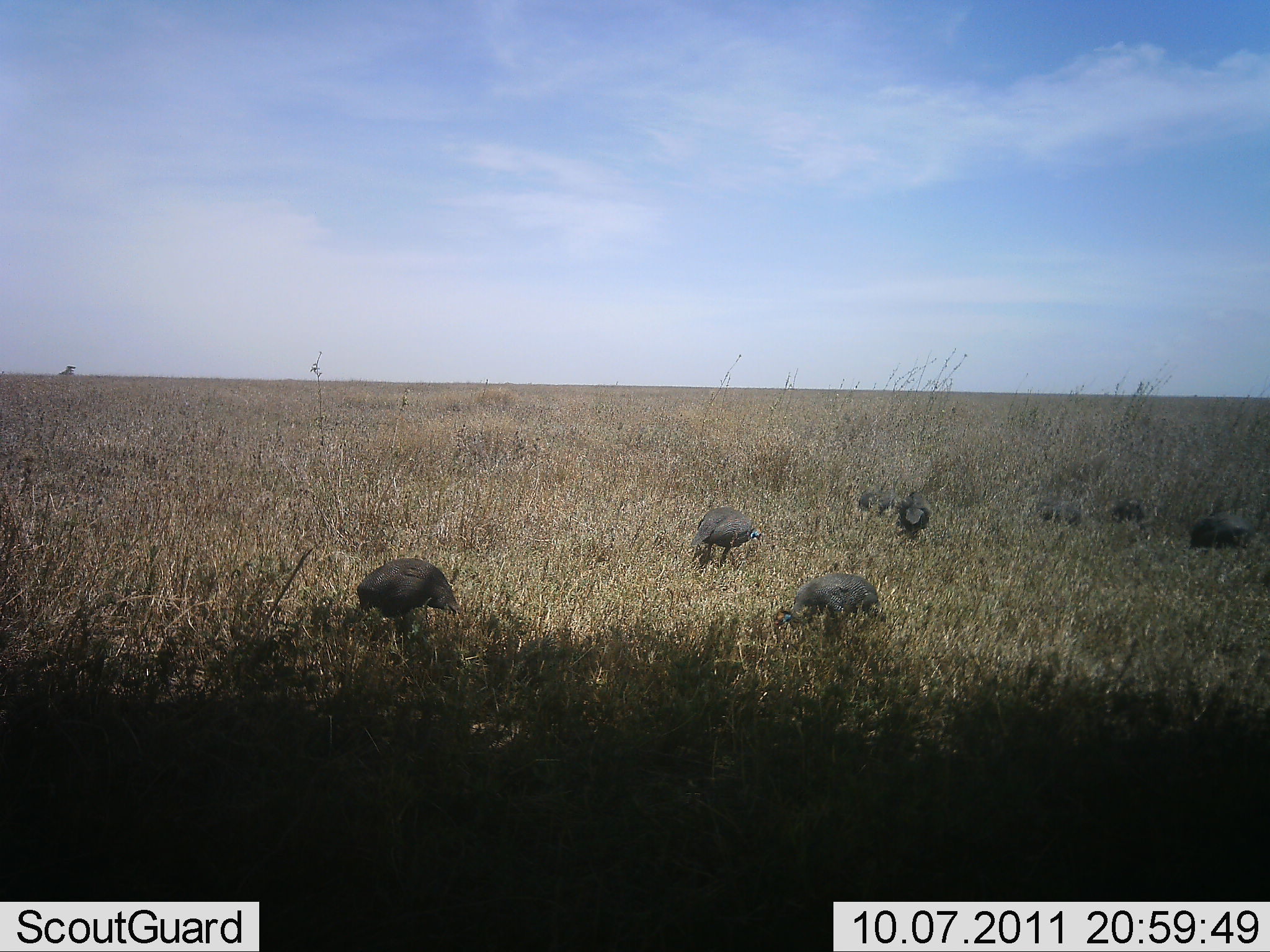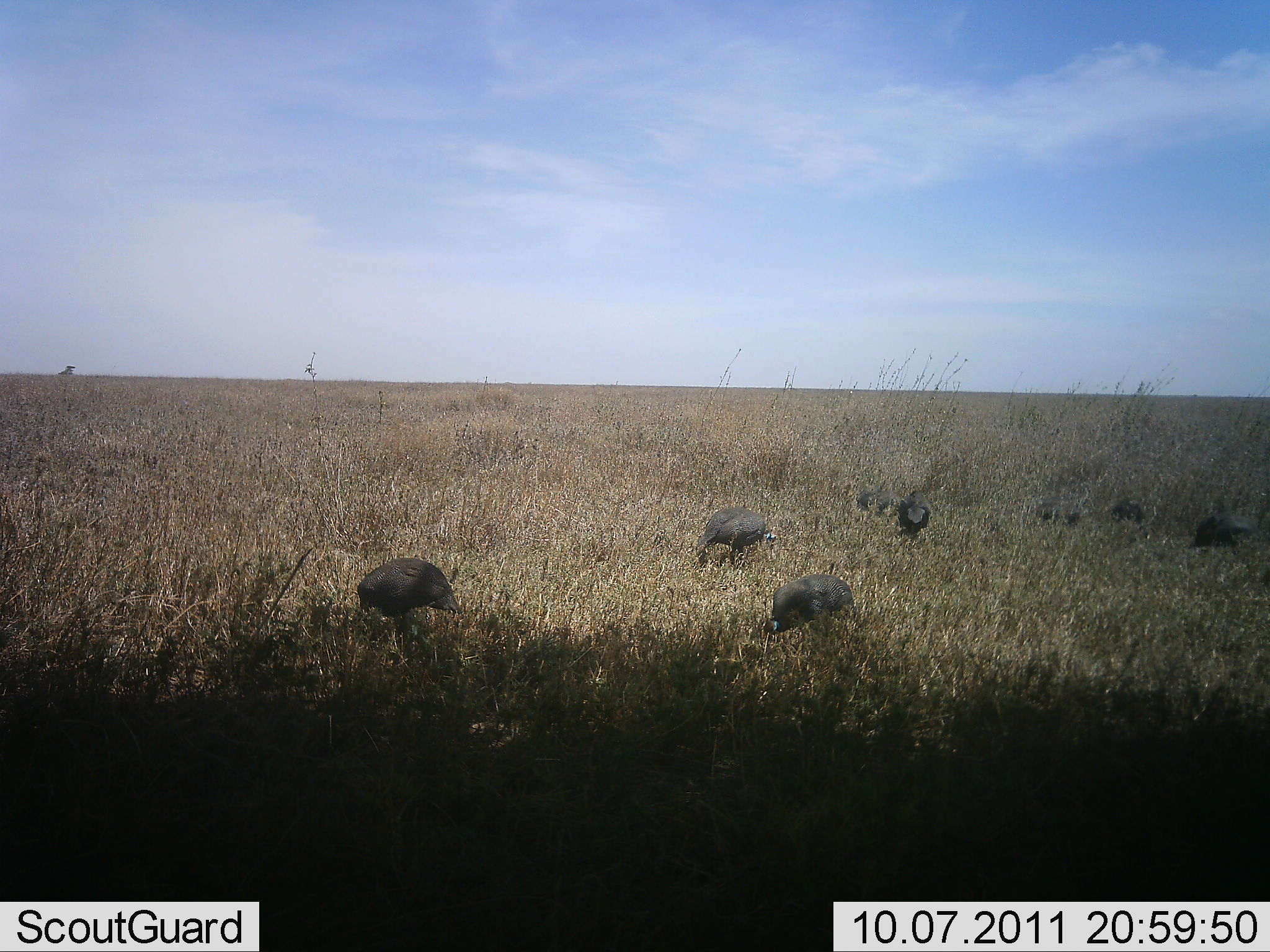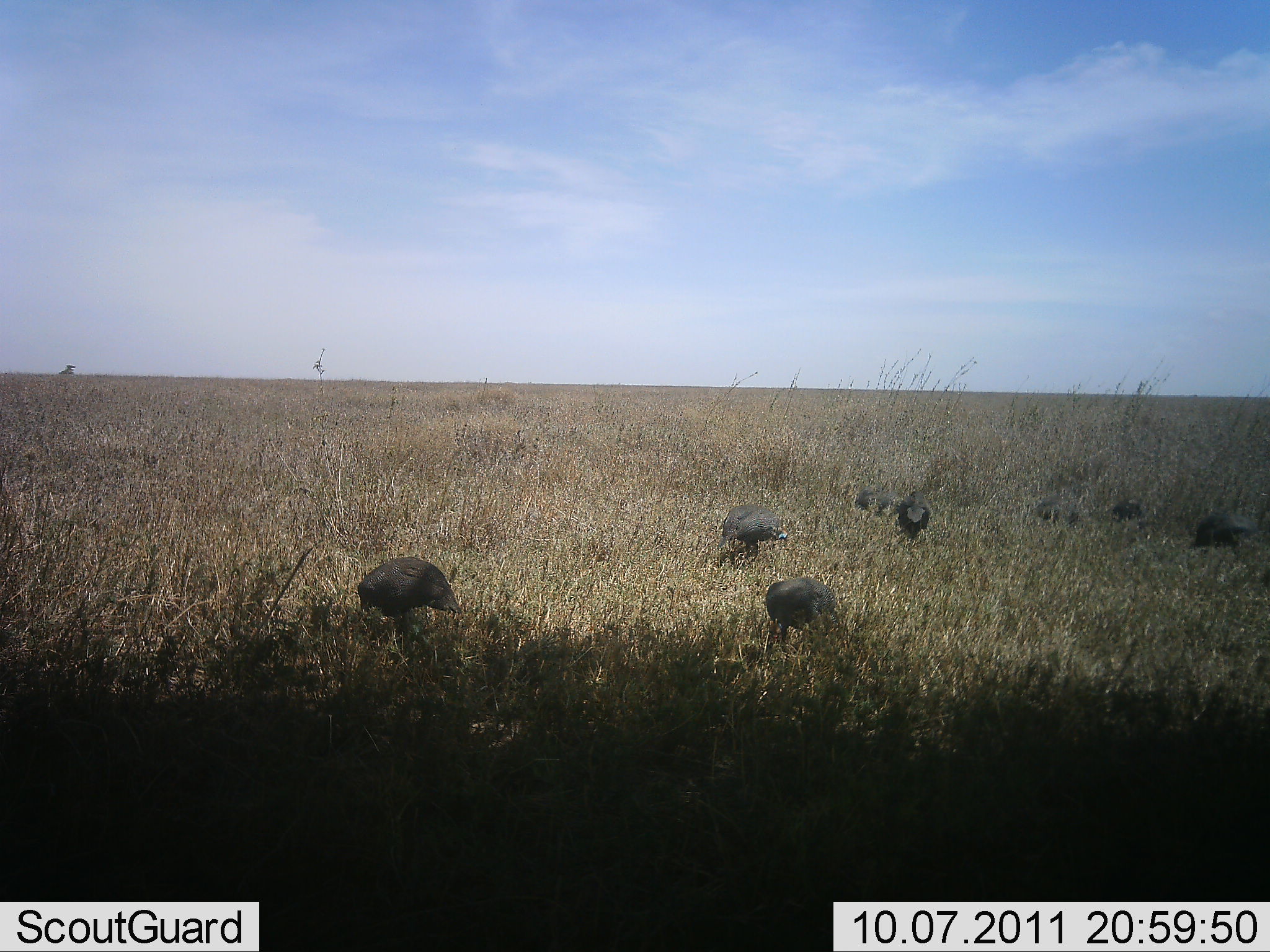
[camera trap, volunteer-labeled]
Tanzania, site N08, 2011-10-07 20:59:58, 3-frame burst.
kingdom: Animalia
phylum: Chordata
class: Aves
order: Galliformes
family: Numididae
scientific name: Numididae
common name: guinea fowl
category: guineafowl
Guineafowl (guinea fowl) (Numididae), count 8. Behavior (volunteer vote fractions): standing 13%, resting 7%, moving 27%, interacting 0%. Young present (vote fraction): 0%. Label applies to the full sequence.